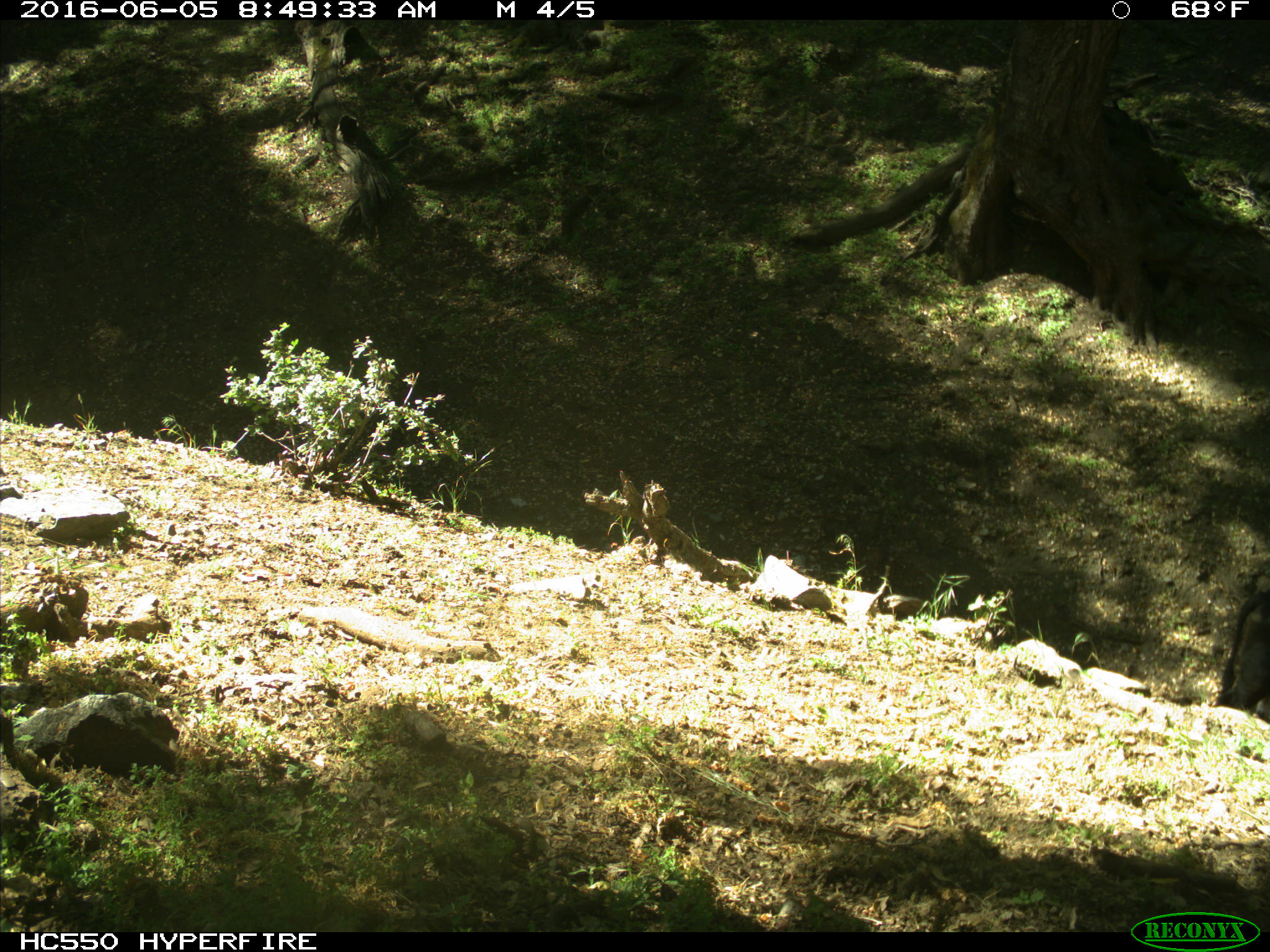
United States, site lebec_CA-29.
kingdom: Animalia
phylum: Chordata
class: Mammalia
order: Artiodactyla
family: Bovidae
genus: Bos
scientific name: Bos taurus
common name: domestic cow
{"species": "Bos taurus (domestic cow)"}